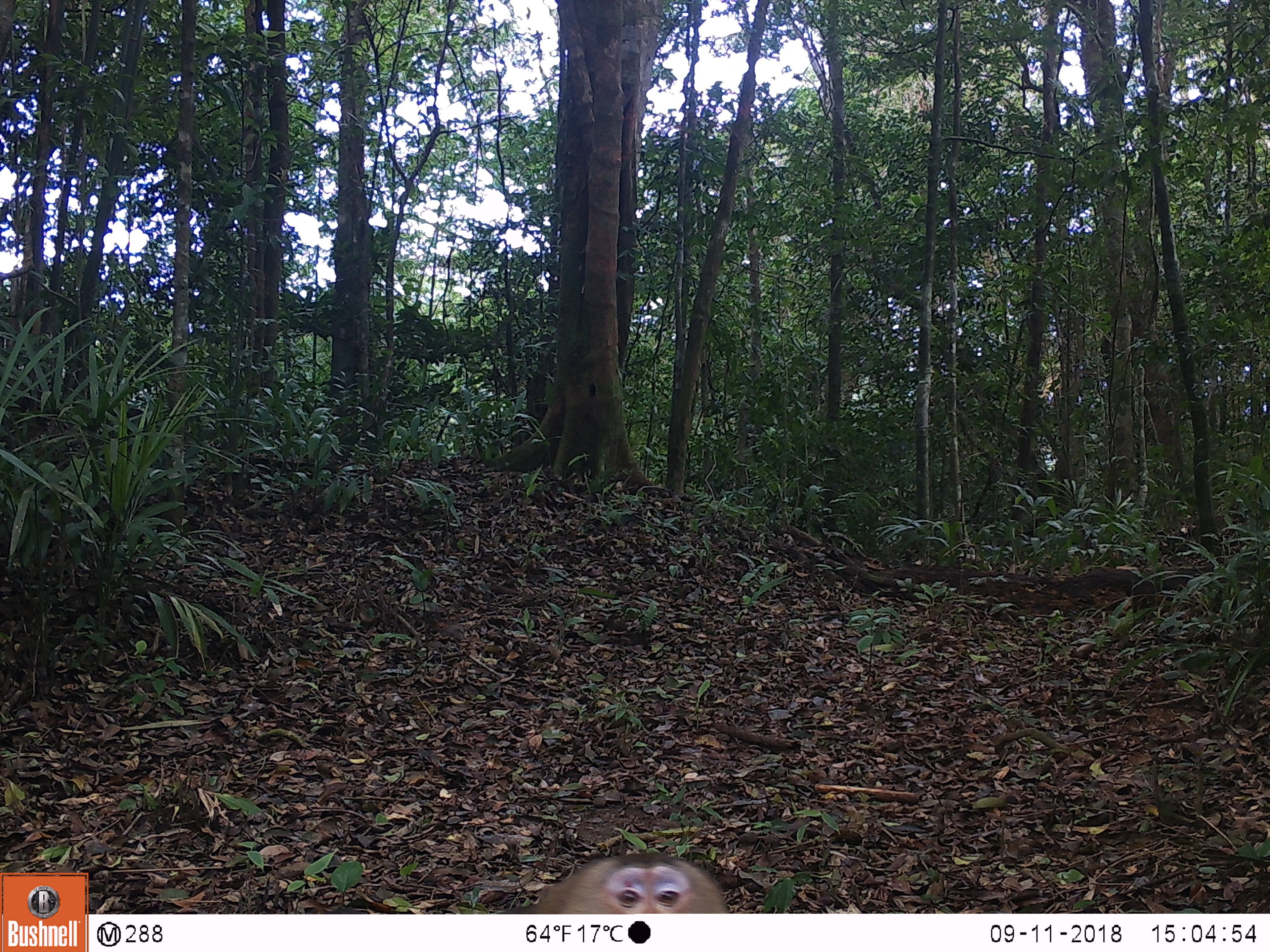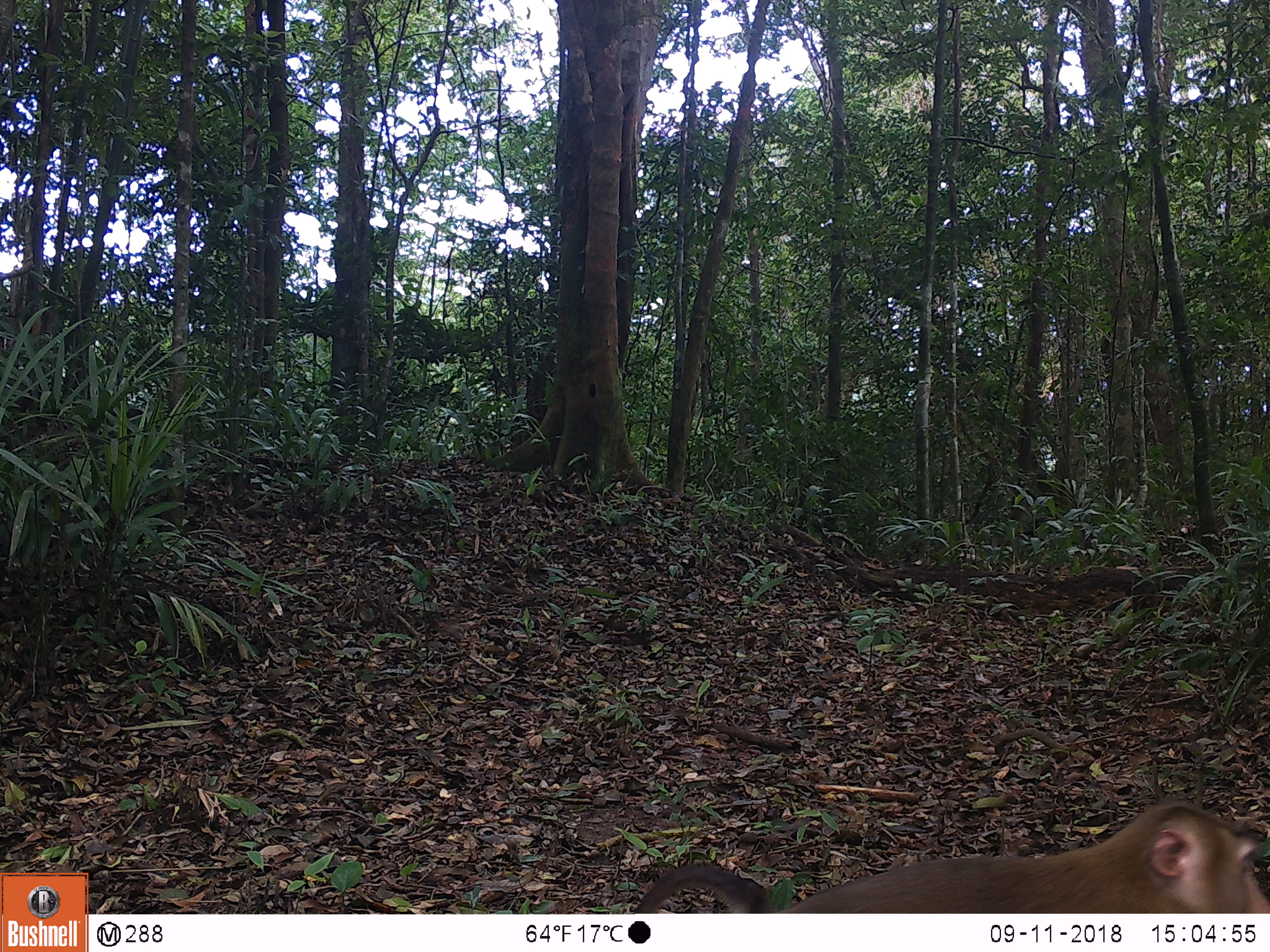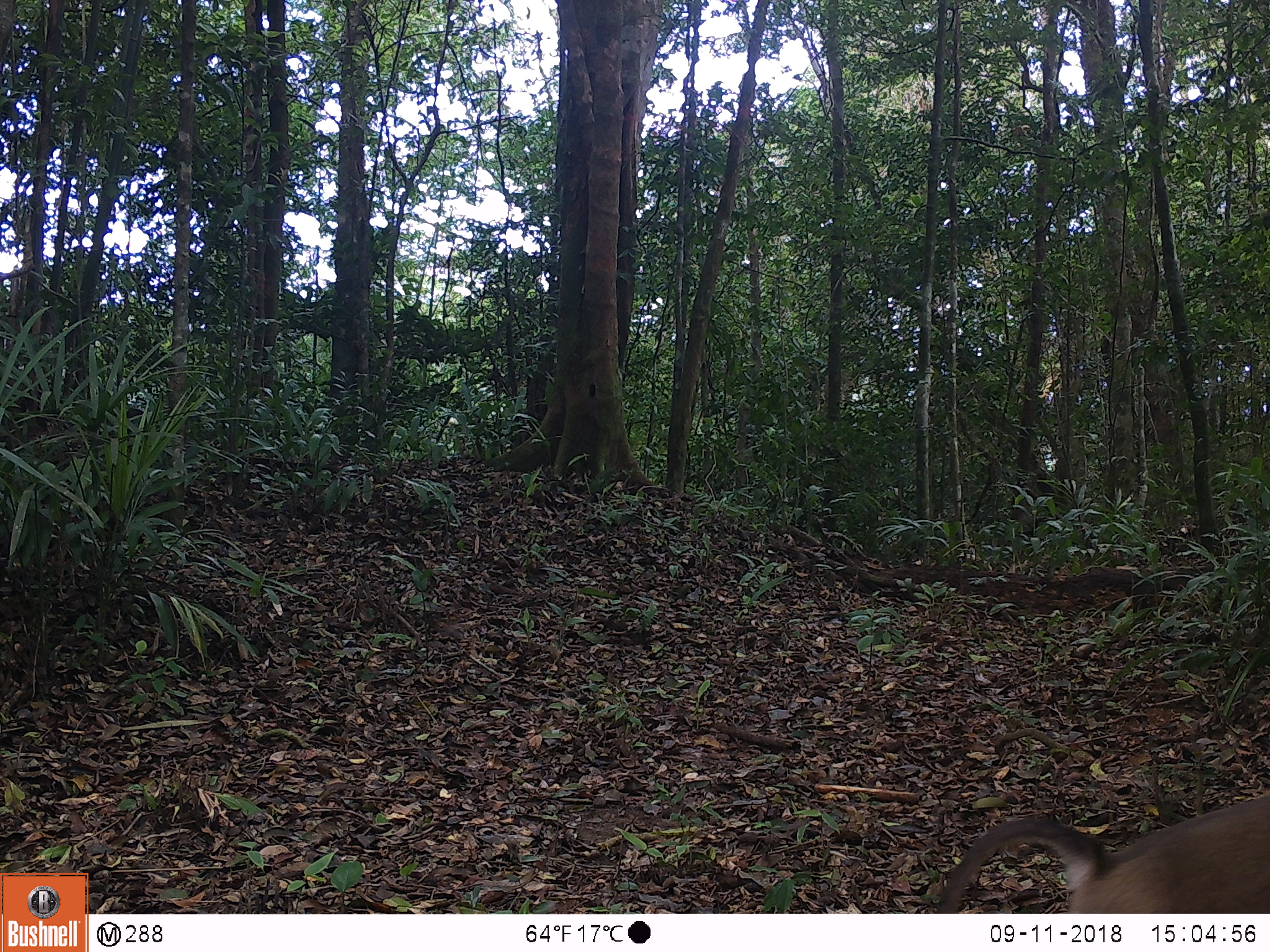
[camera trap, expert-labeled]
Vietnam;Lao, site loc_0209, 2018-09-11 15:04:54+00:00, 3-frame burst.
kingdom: Animalia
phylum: Chordata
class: Mammalia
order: Primates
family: Cercopithecidae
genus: Macaca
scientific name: Macaca nemestrina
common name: pig-tailed macaque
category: pig tailed macaque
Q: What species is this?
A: Pig tailed macaque (pig-tailed macaque) (Macaca nemestrina).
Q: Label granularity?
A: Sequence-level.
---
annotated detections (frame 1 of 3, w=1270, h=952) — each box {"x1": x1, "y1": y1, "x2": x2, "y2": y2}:
pig tailed macaque: {"x1": 494, "y1": 851, "x2": 729, "y2": 914}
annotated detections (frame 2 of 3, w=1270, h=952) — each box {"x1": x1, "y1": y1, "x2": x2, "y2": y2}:
pig tailed macaque: {"x1": 633, "y1": 798, "x2": 1270, "y2": 913}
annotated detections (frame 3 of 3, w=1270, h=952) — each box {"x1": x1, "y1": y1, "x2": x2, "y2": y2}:
pig tailed macaque: {"x1": 936, "y1": 790, "x2": 1270, "y2": 913}